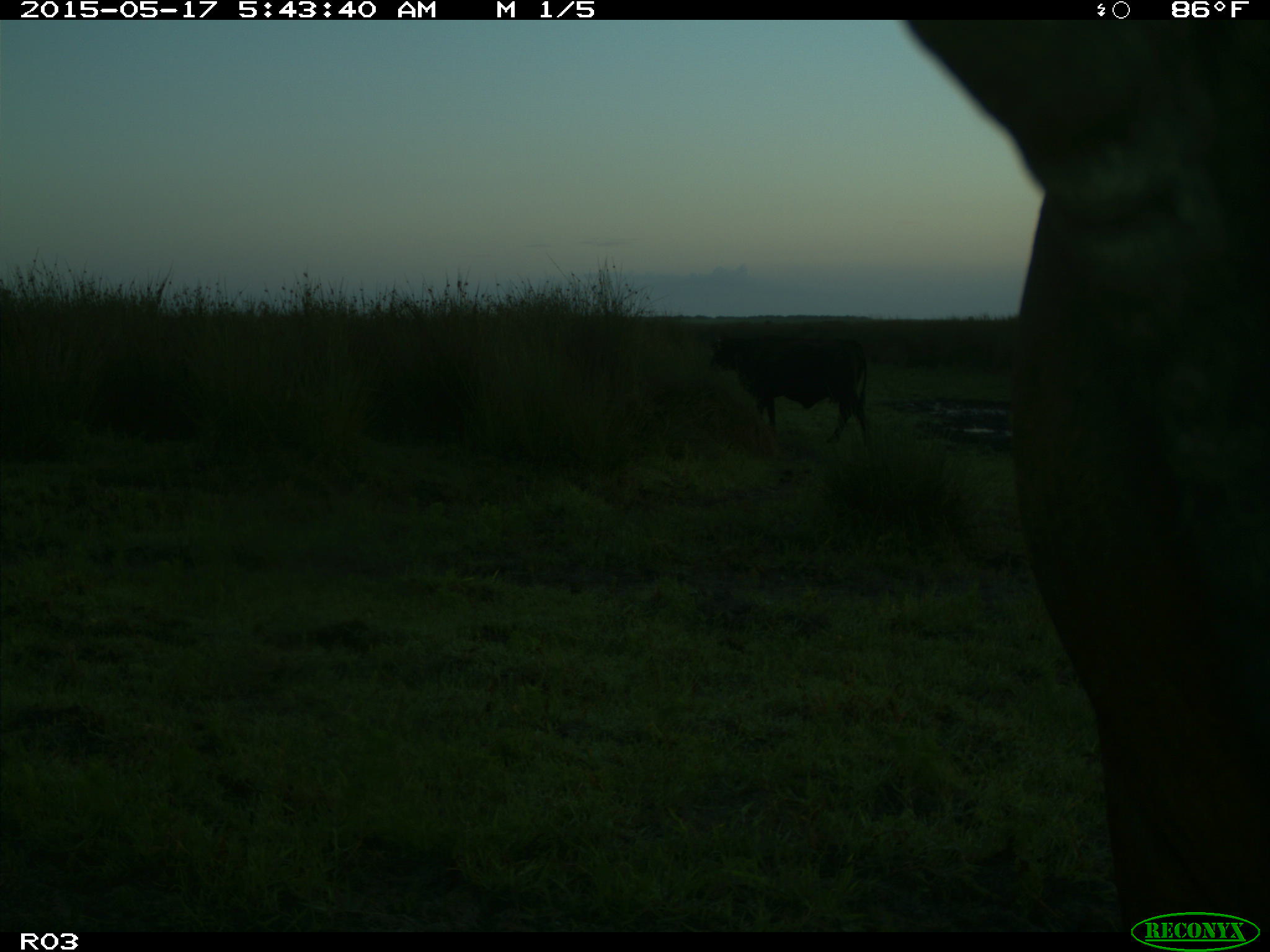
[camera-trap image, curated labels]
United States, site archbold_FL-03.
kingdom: Animalia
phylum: Chordata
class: Mammalia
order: Artiodactyla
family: Bovidae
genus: Bos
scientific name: Bos taurus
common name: domestic cow